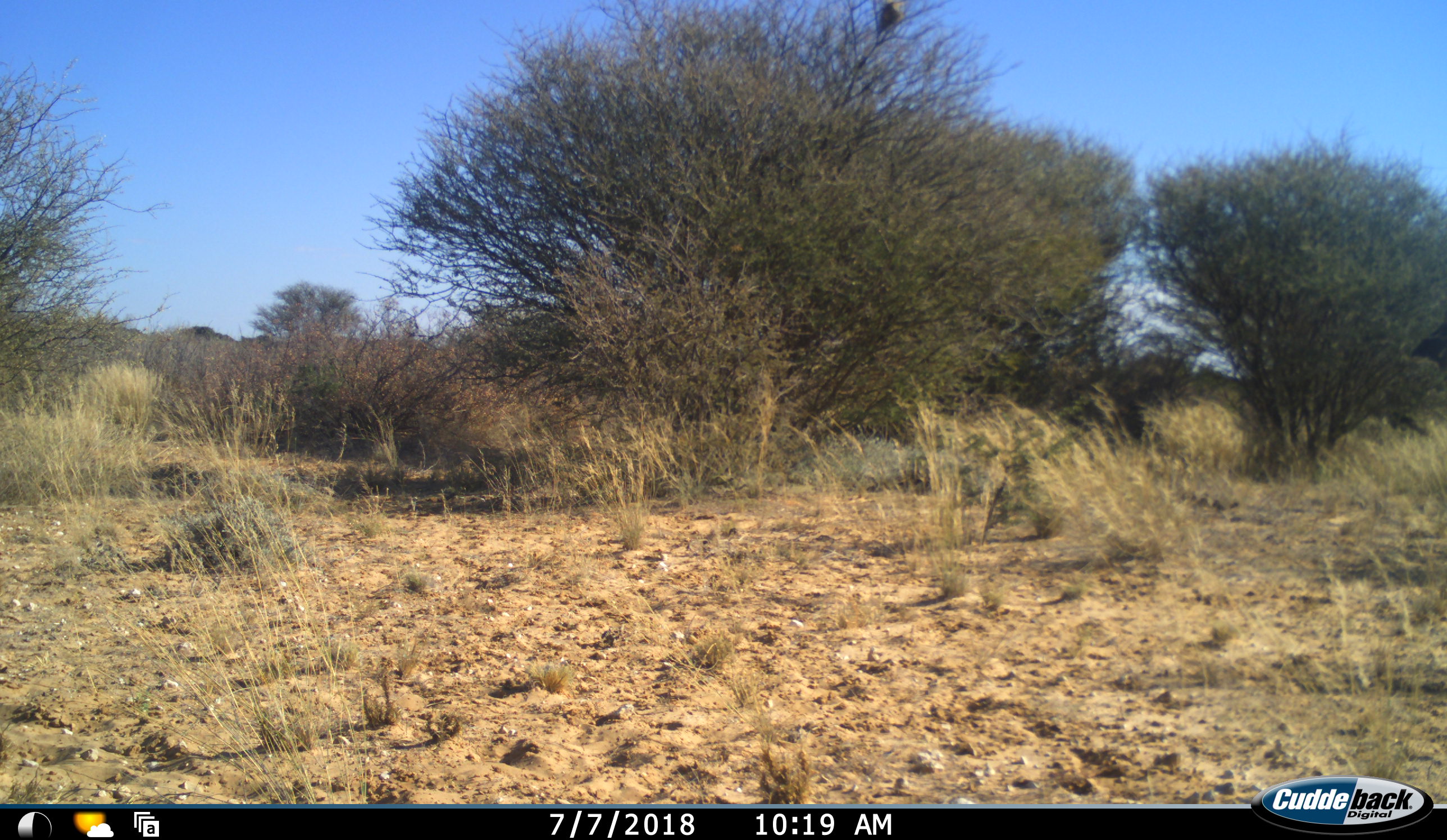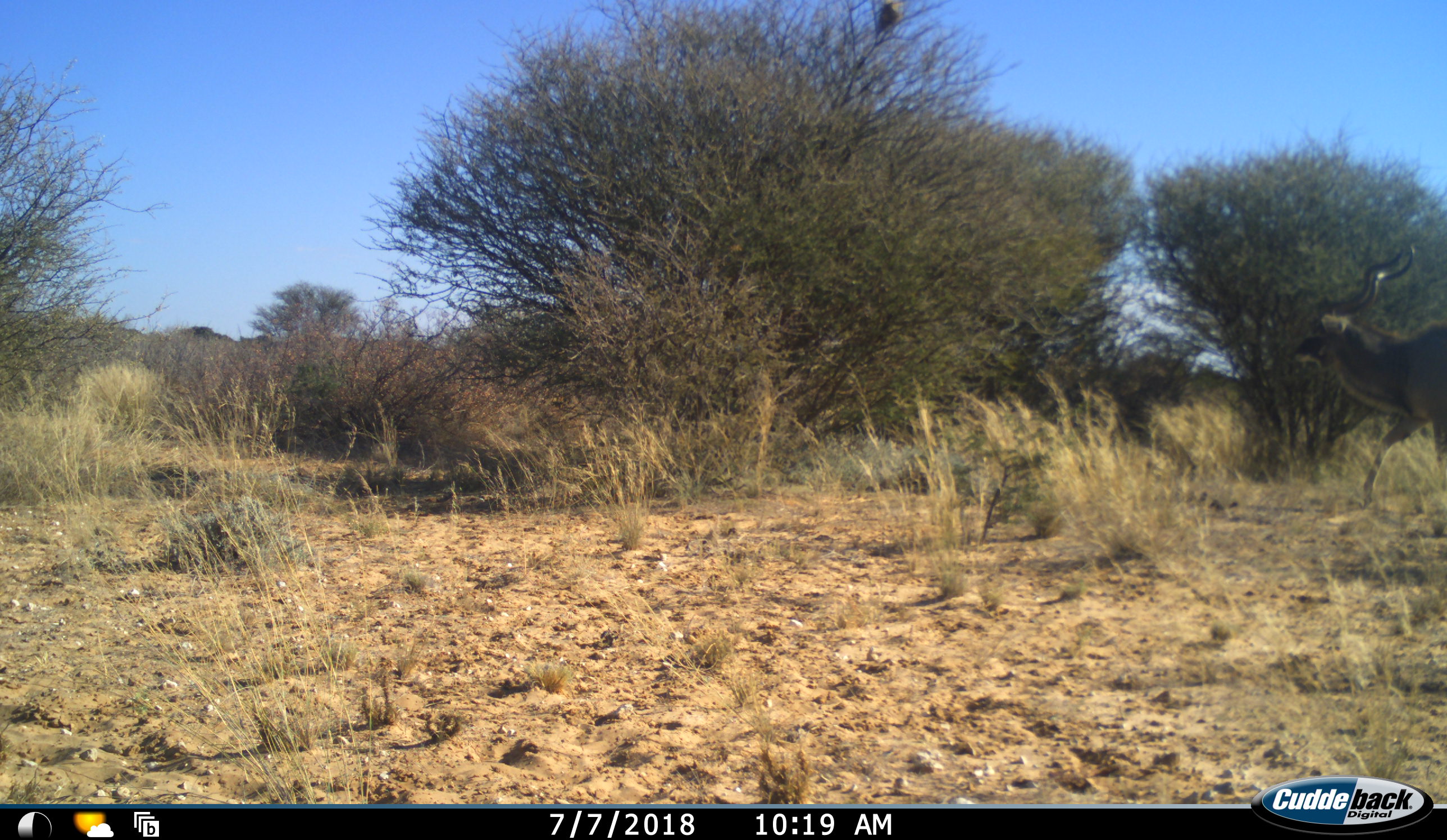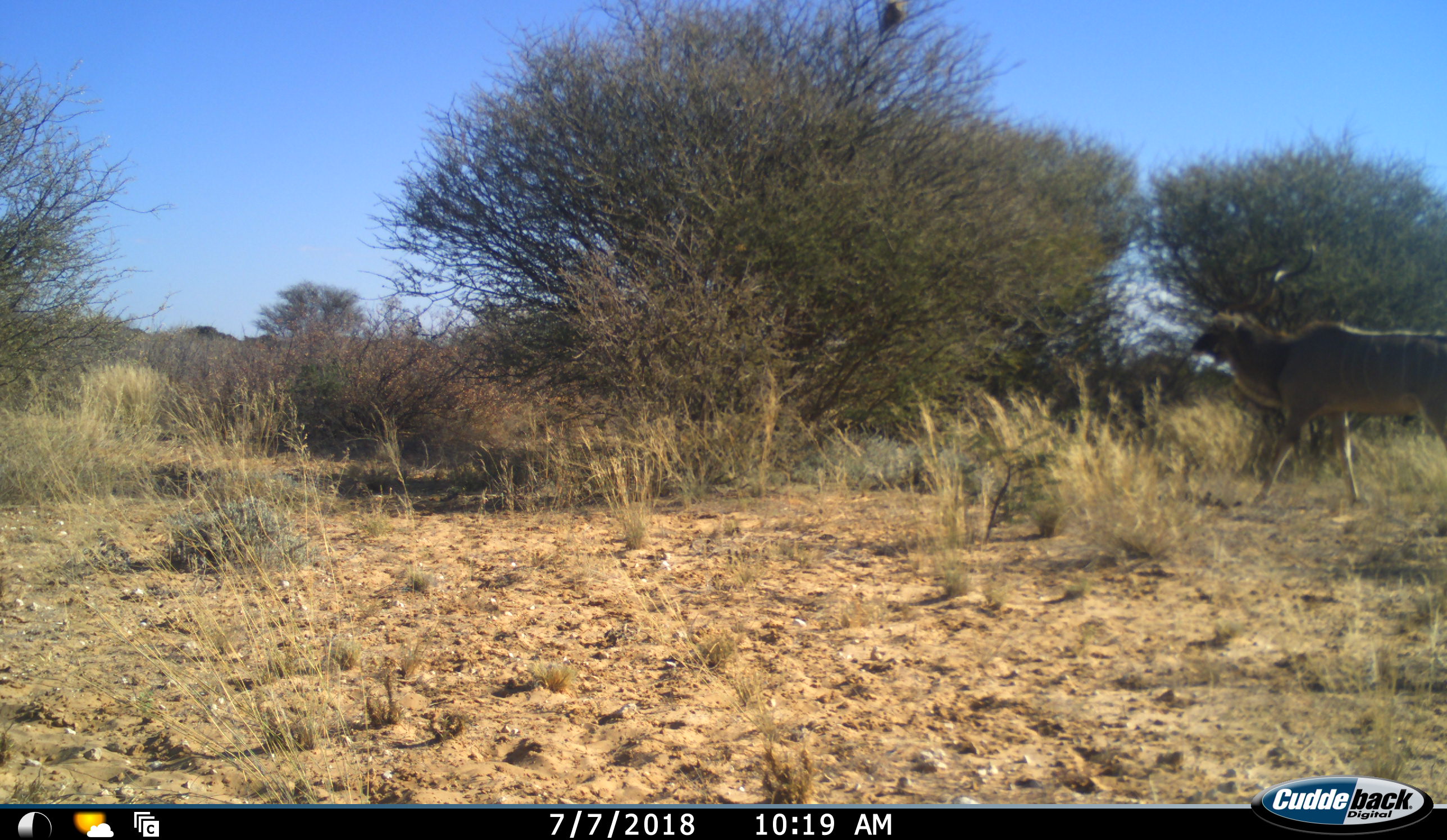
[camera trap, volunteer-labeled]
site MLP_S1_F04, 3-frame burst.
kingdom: Animalia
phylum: Chordata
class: Mammalia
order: Artiodactyla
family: Bovidae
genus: Tragelaphus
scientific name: Tragelaphus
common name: kudu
Kudu (Tragelaphus), count 1. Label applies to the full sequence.